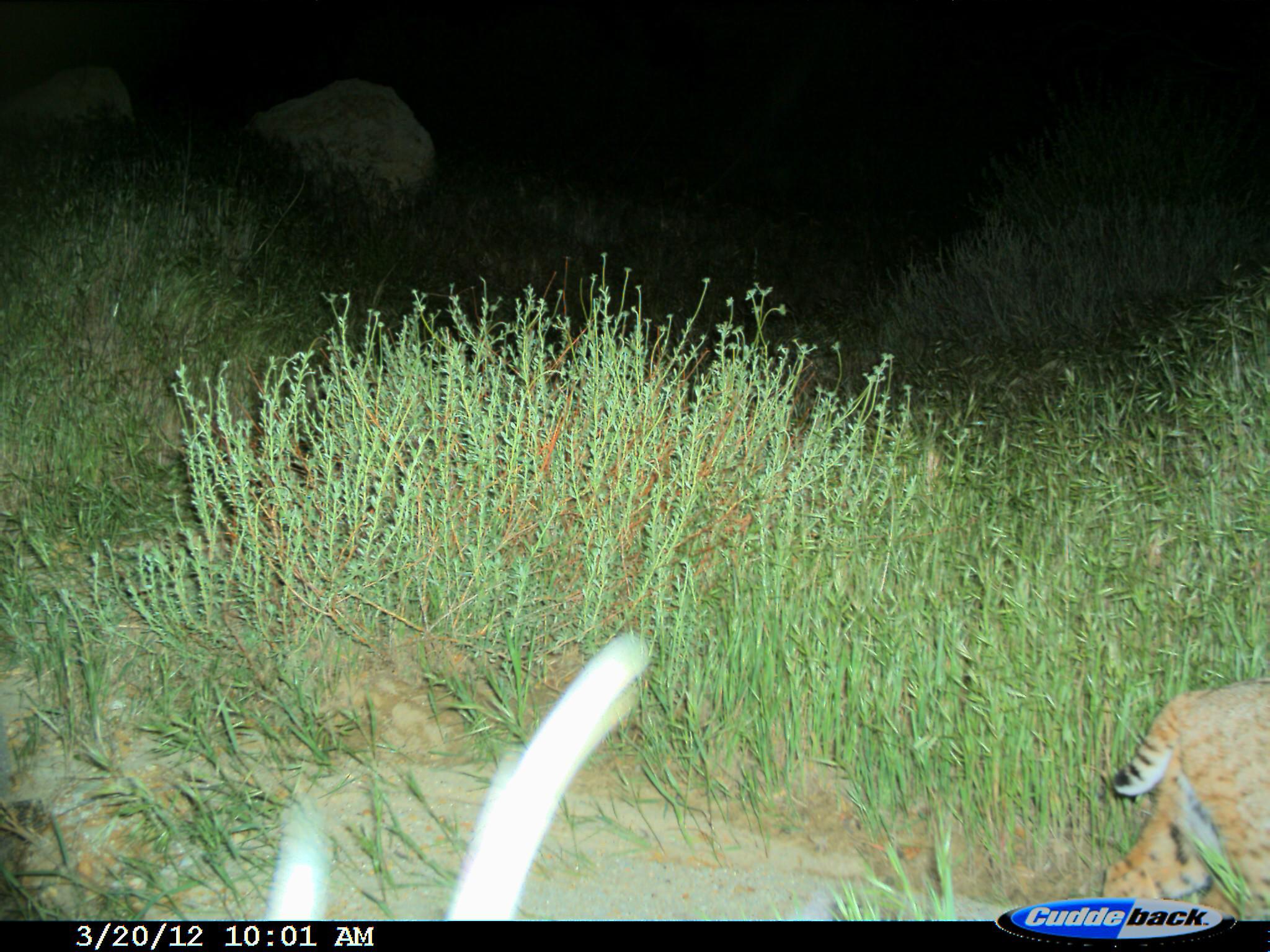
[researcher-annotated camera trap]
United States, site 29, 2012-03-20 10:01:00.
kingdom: Animalia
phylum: Chordata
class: Mammalia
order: Carnivora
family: Felidae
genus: Lynx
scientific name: Lynx rufus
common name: bobcat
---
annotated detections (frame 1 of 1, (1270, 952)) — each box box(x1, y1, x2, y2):
bobcat: box(1095, 678, 1270, 922)